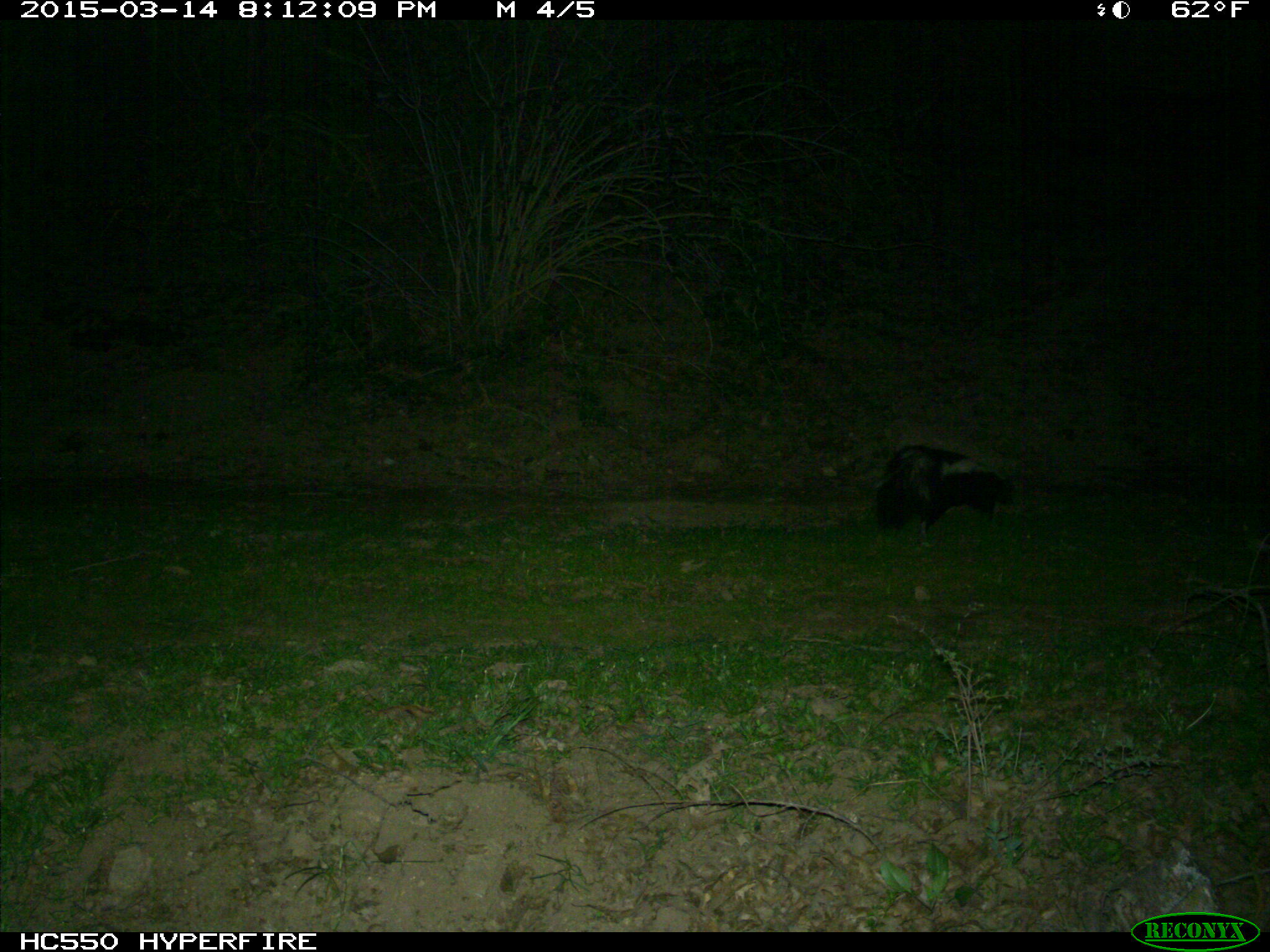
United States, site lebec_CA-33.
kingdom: Animalia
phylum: Chordata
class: Mammalia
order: Carnivora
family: Mephitidae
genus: Mephitis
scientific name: Mephitis mephitis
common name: striped skunk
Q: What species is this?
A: Mephitis mephitis (striped skunk).